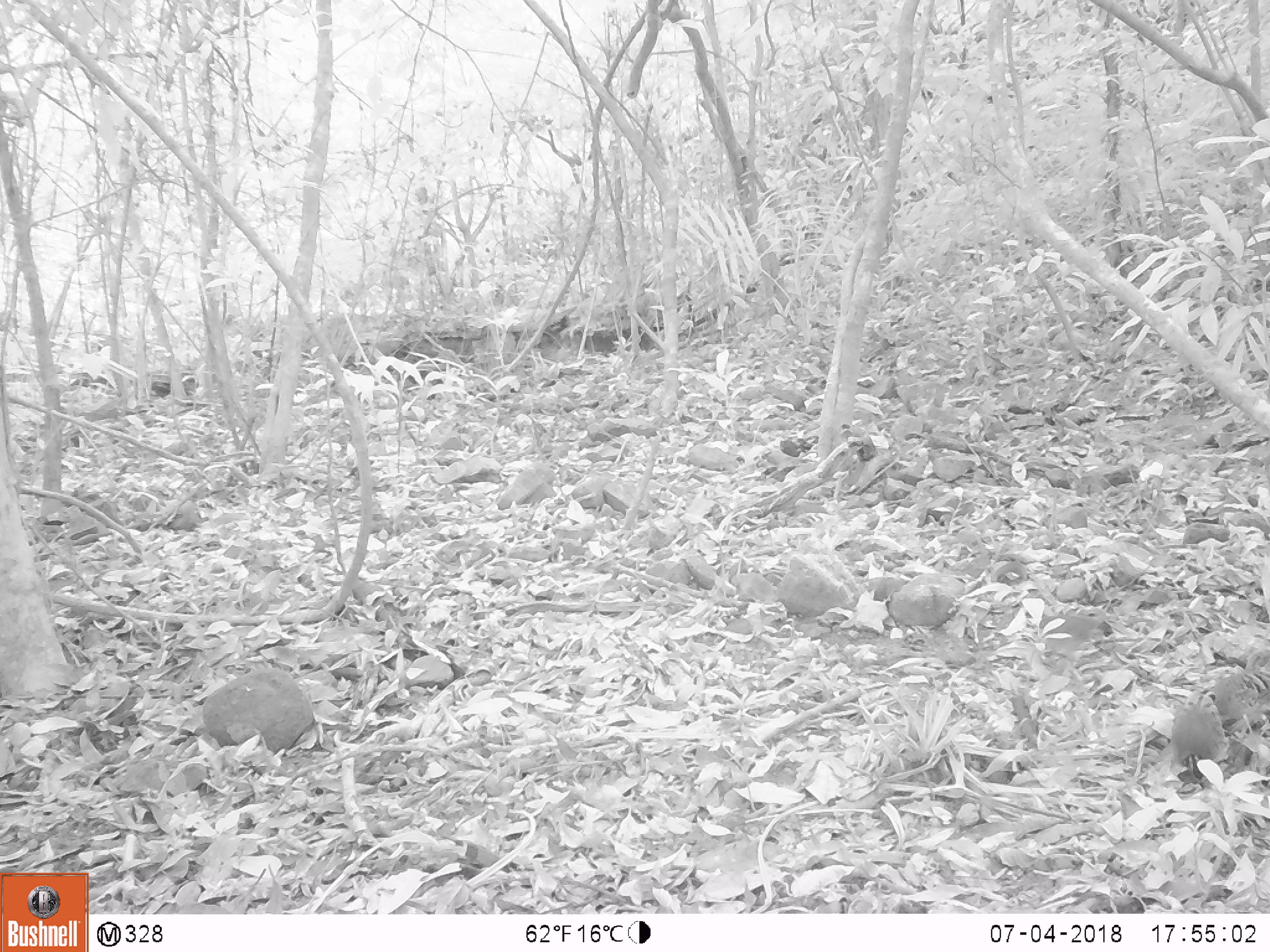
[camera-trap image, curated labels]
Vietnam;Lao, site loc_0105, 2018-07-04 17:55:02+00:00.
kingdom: Animalia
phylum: Chordata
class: Aves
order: Galliformes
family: Phasianidae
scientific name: Phasianidae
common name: partridge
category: unidentified partridge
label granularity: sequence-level